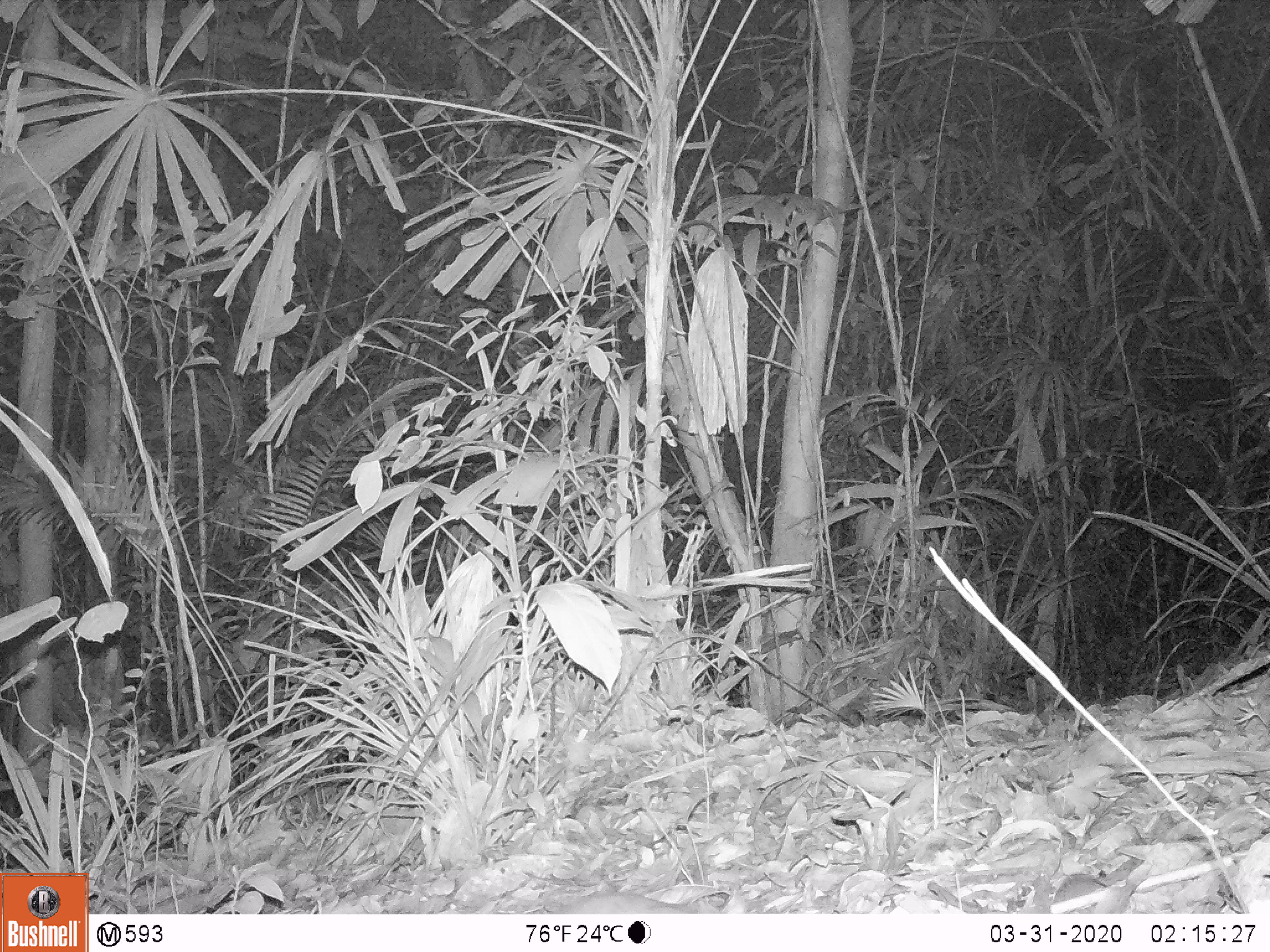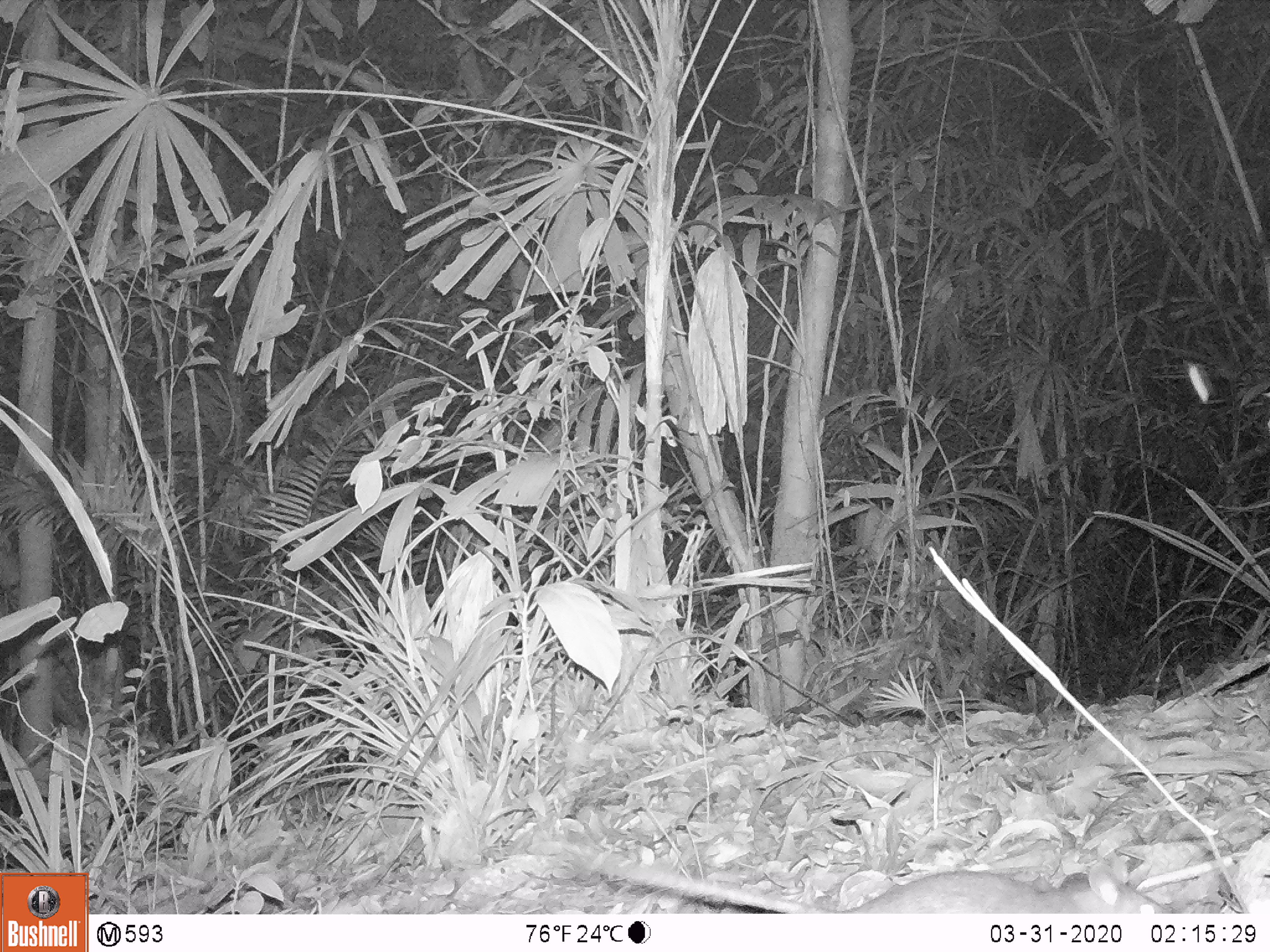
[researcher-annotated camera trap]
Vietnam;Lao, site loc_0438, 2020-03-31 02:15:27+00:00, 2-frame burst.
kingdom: Animalia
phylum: Chordata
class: Mammalia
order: Rodentia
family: Muridae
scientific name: Muridae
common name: old-world mice and rats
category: unidentified murid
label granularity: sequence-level